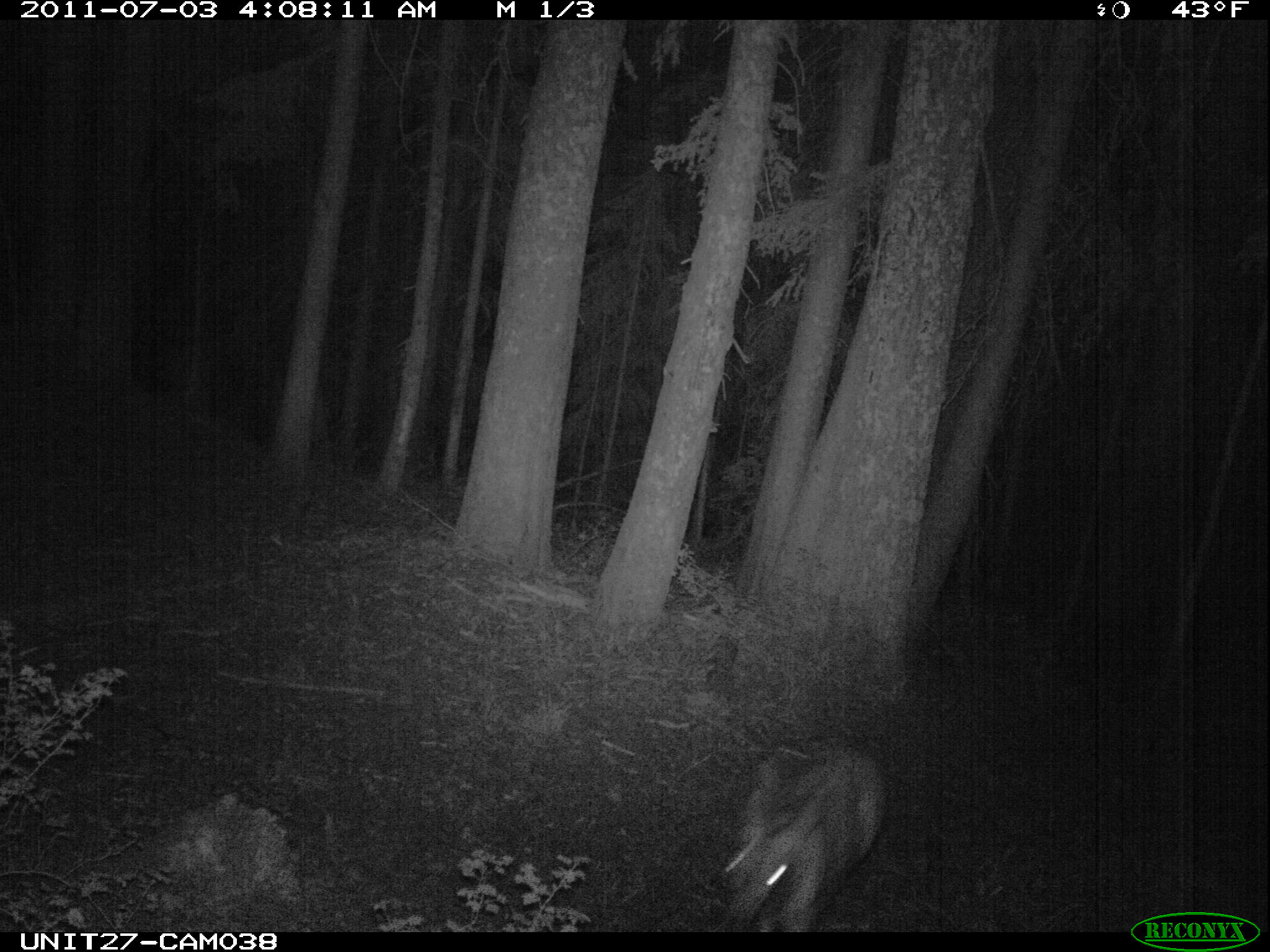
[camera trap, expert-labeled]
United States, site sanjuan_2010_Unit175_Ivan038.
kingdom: Animalia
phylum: Chordata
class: Mammalia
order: Artiodactyla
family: Cervidae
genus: Odocoileus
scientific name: Odocoileus hemionus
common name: mule deer